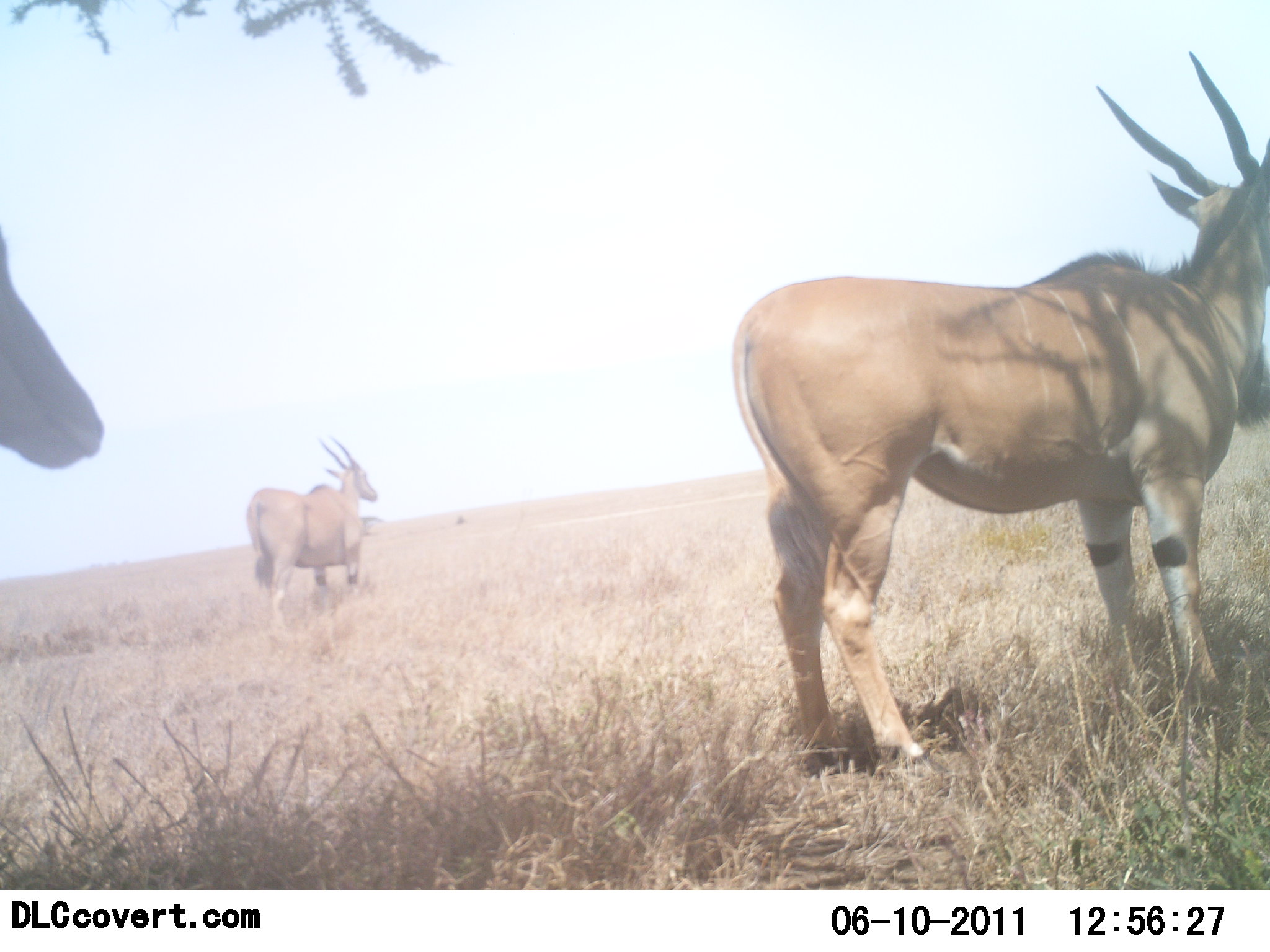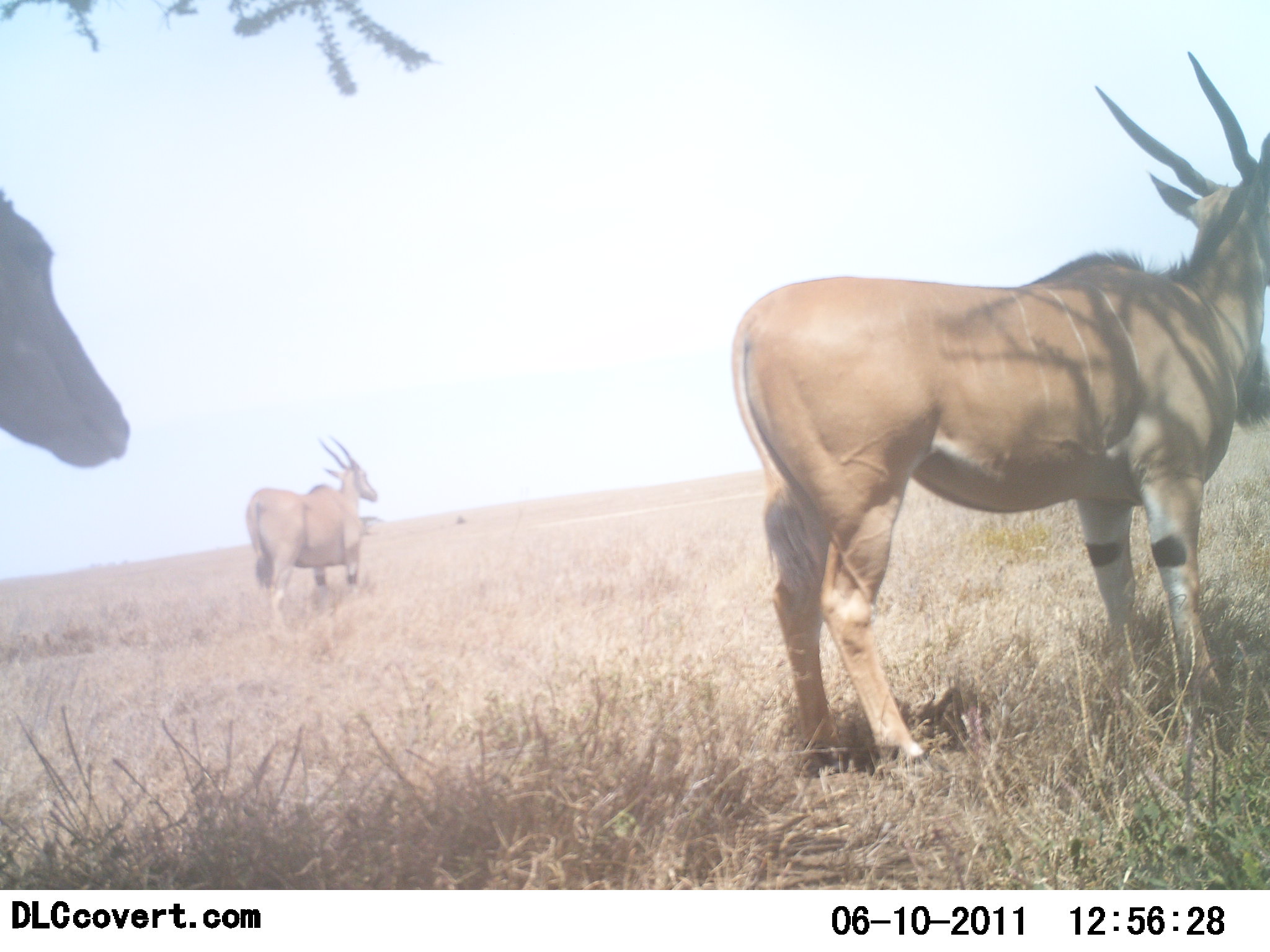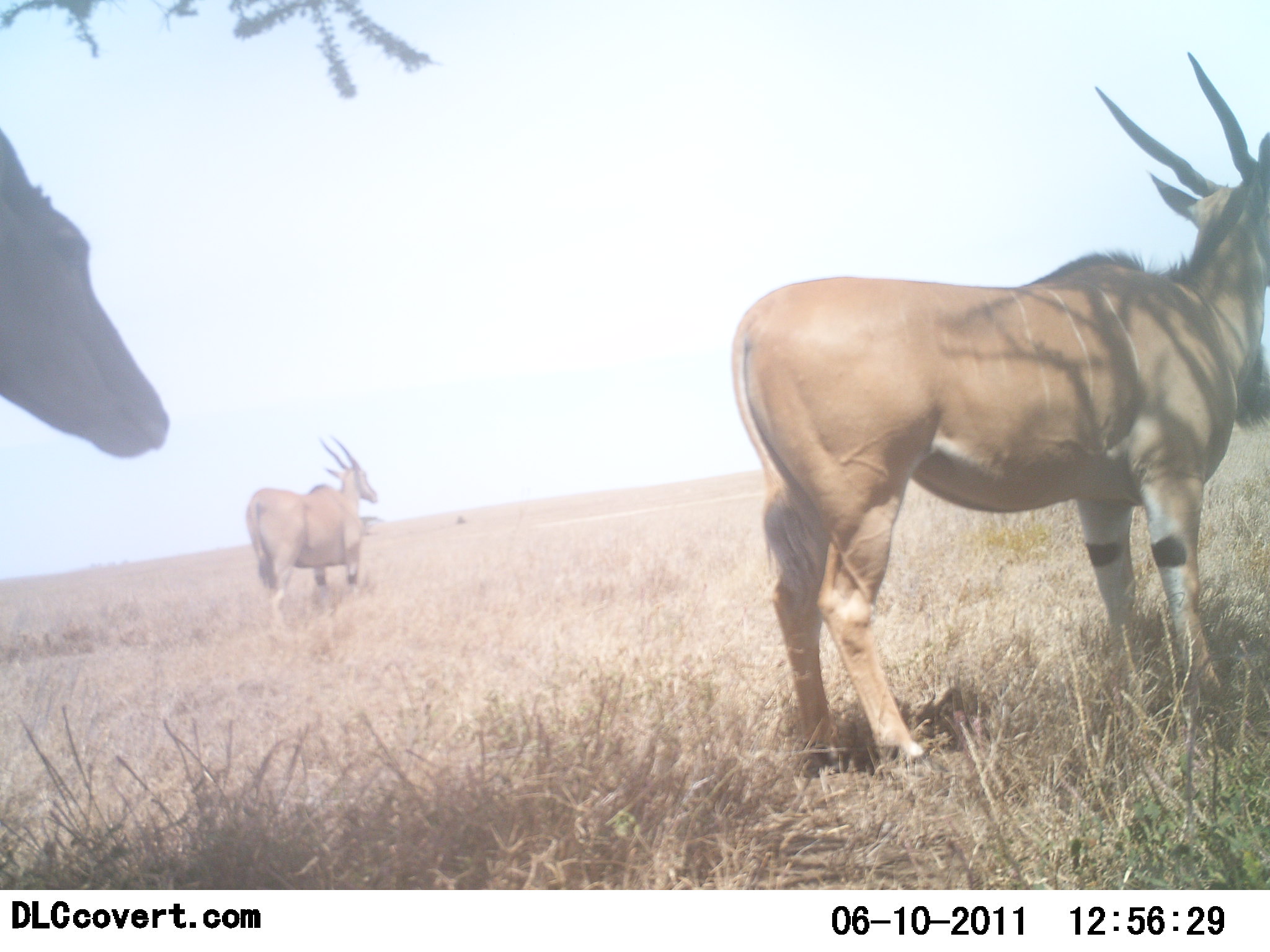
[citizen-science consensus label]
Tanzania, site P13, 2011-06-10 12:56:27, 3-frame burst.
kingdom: Animalia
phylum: Chordata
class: Mammalia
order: Artiodactyla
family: Bovidae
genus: Tragelaphus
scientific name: Tragelaphus oryx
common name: eland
Eland (Tragelaphus oryx), count 3. Behavior (volunteer vote fractions): standing 90%, resting 10%, moving 0%, interacting 0%. Young present (vote fraction): 0%. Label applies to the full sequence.